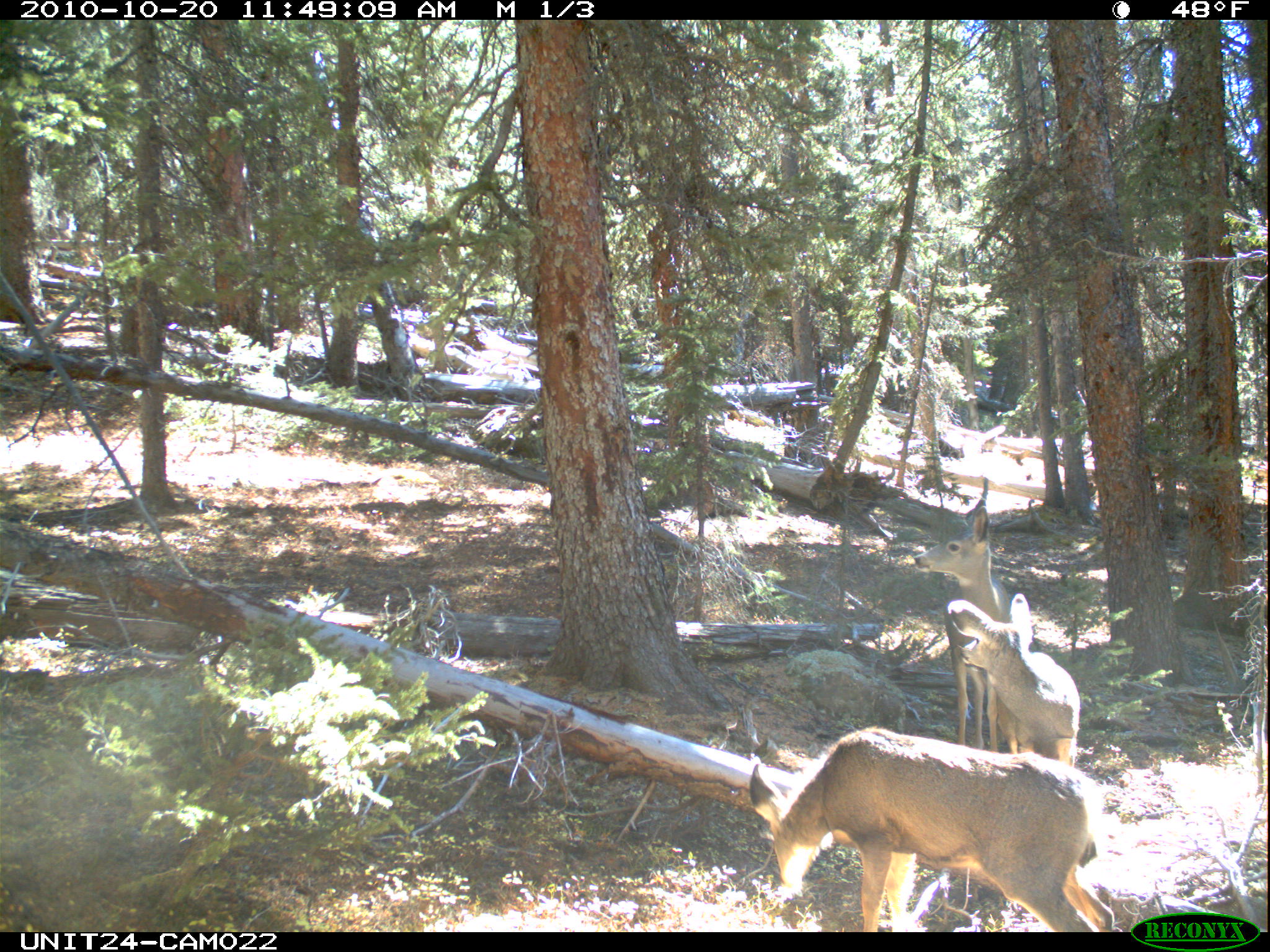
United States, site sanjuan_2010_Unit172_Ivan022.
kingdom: Animalia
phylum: Chordata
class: Mammalia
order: Artiodactyla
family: Cervidae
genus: Odocoileus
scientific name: Odocoileus hemionus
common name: mule deer